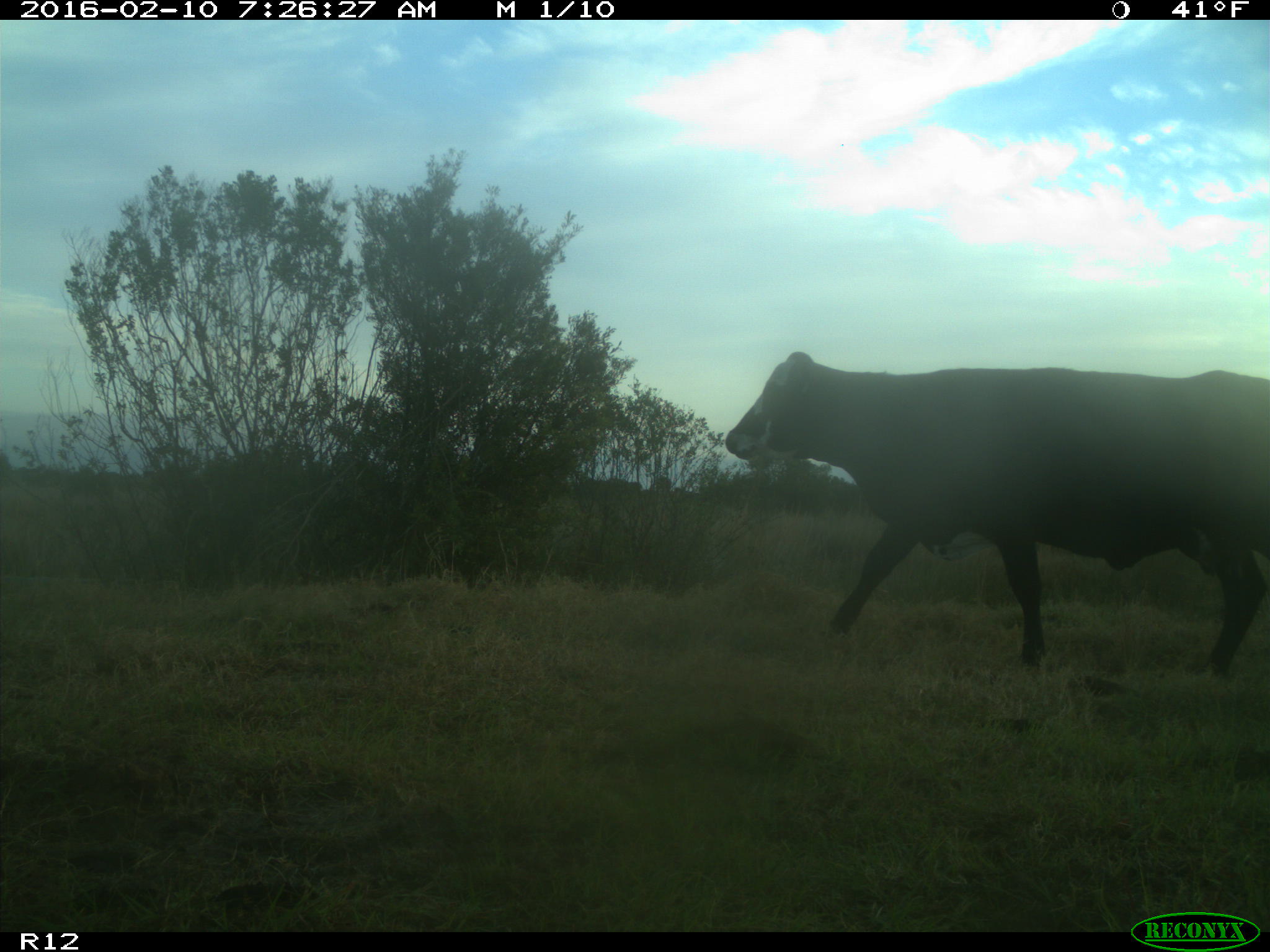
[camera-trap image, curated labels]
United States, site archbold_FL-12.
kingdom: Animalia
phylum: Chordata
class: Mammalia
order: Artiodactyla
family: Bovidae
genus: Bos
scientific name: Bos taurus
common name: domestic cow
Bos taurus (domestic cow).